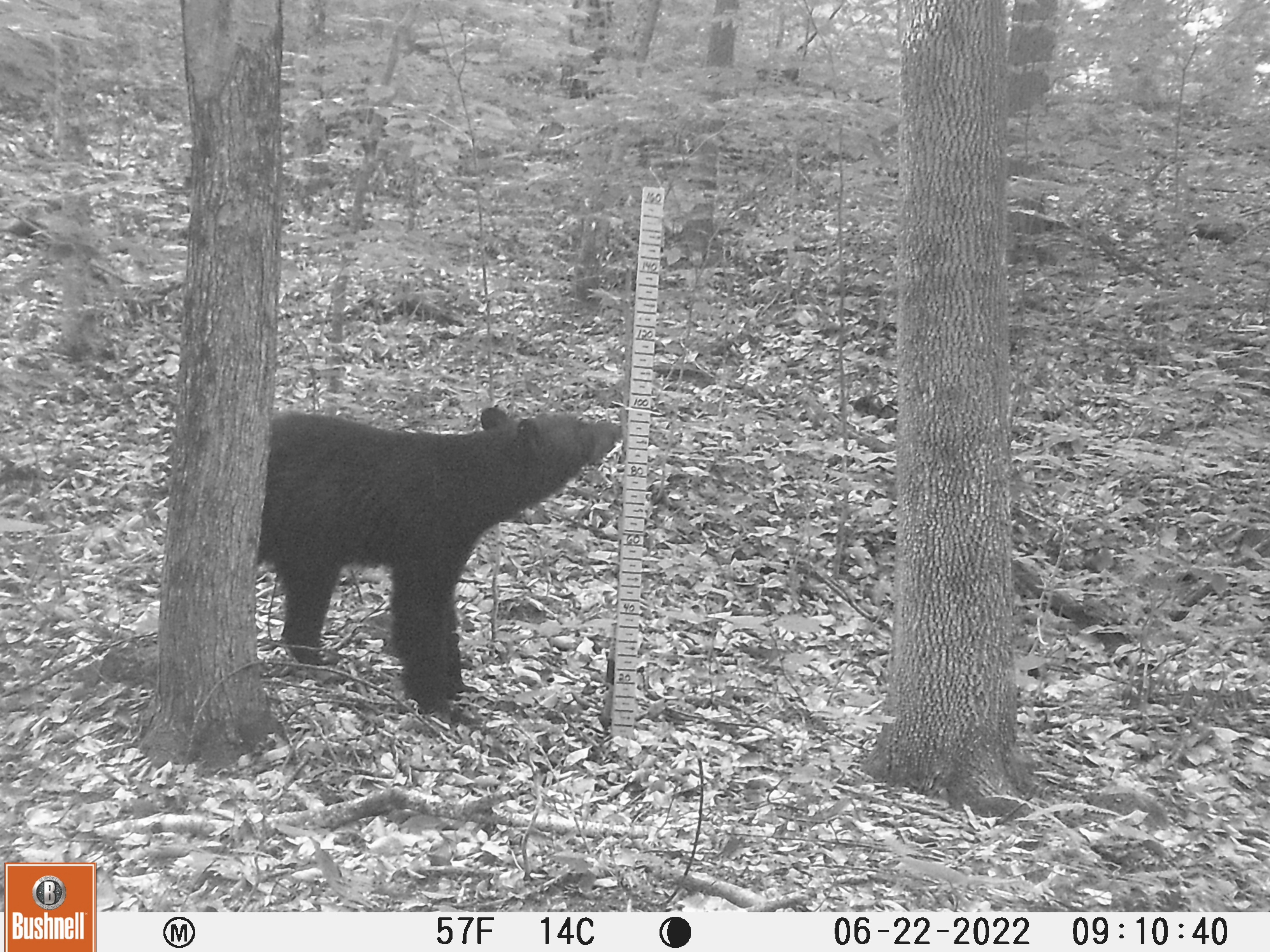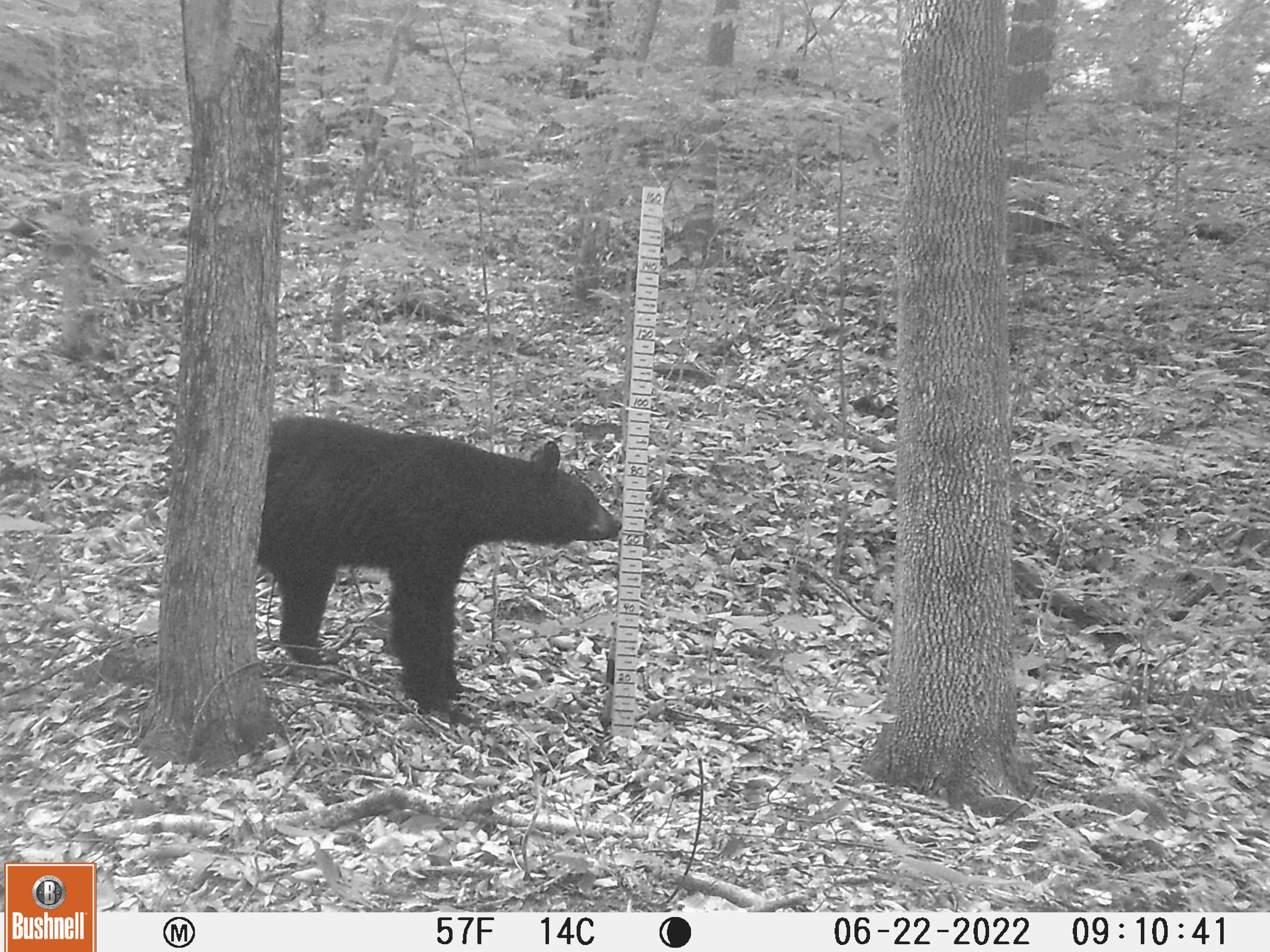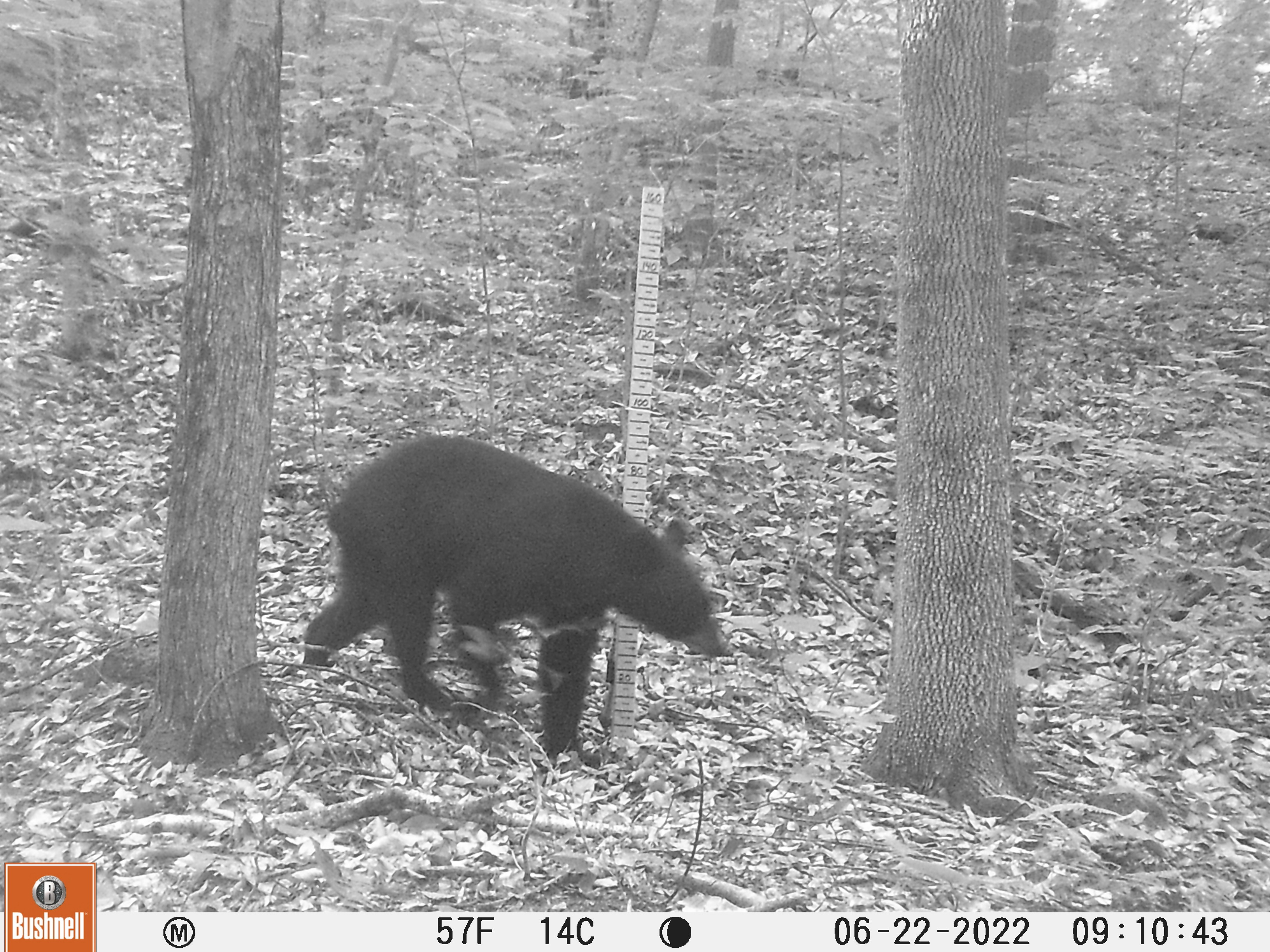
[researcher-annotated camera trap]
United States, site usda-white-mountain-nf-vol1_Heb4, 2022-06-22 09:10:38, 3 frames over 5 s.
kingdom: Animalia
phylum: Chordata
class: Mammalia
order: Carnivora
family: Ursidae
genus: Ursus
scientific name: Ursus americanus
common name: black bear